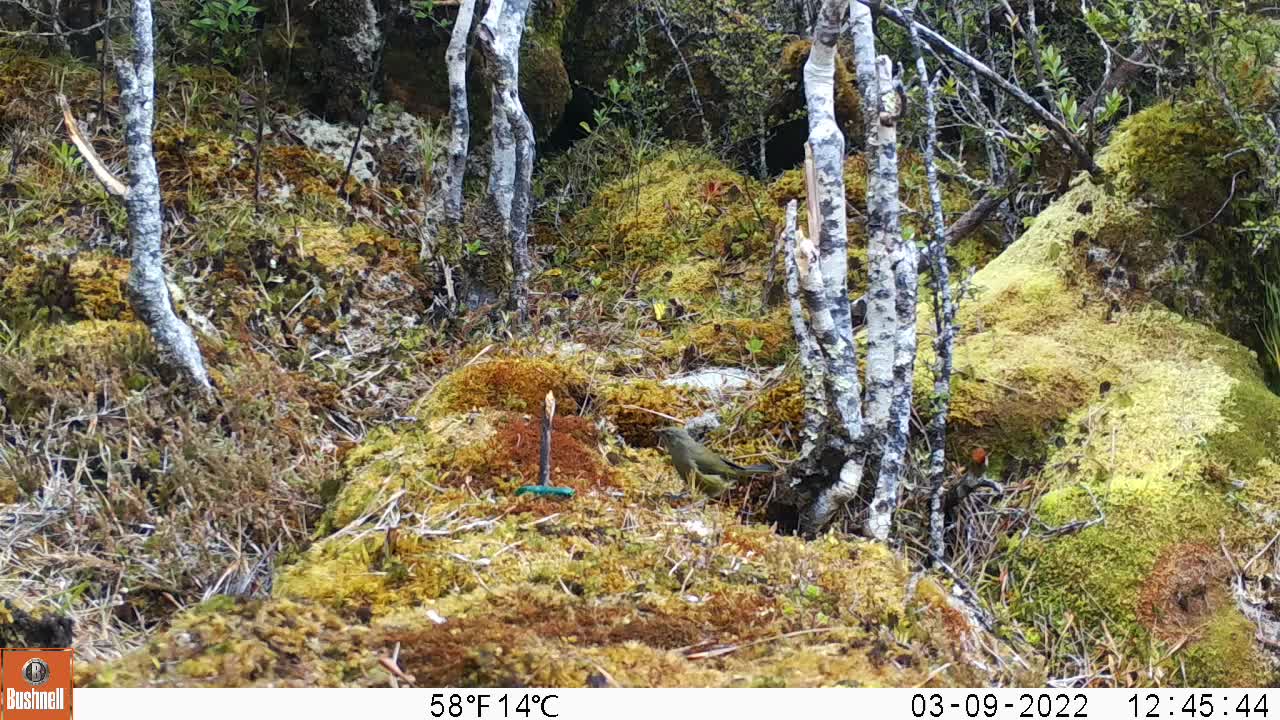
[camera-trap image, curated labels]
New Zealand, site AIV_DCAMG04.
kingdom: Animalia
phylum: Chordata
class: Aves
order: Passeriformes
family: Meliphagidae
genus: Anthornis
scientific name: Anthornis melanura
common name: new zealand bellbird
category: bellbird